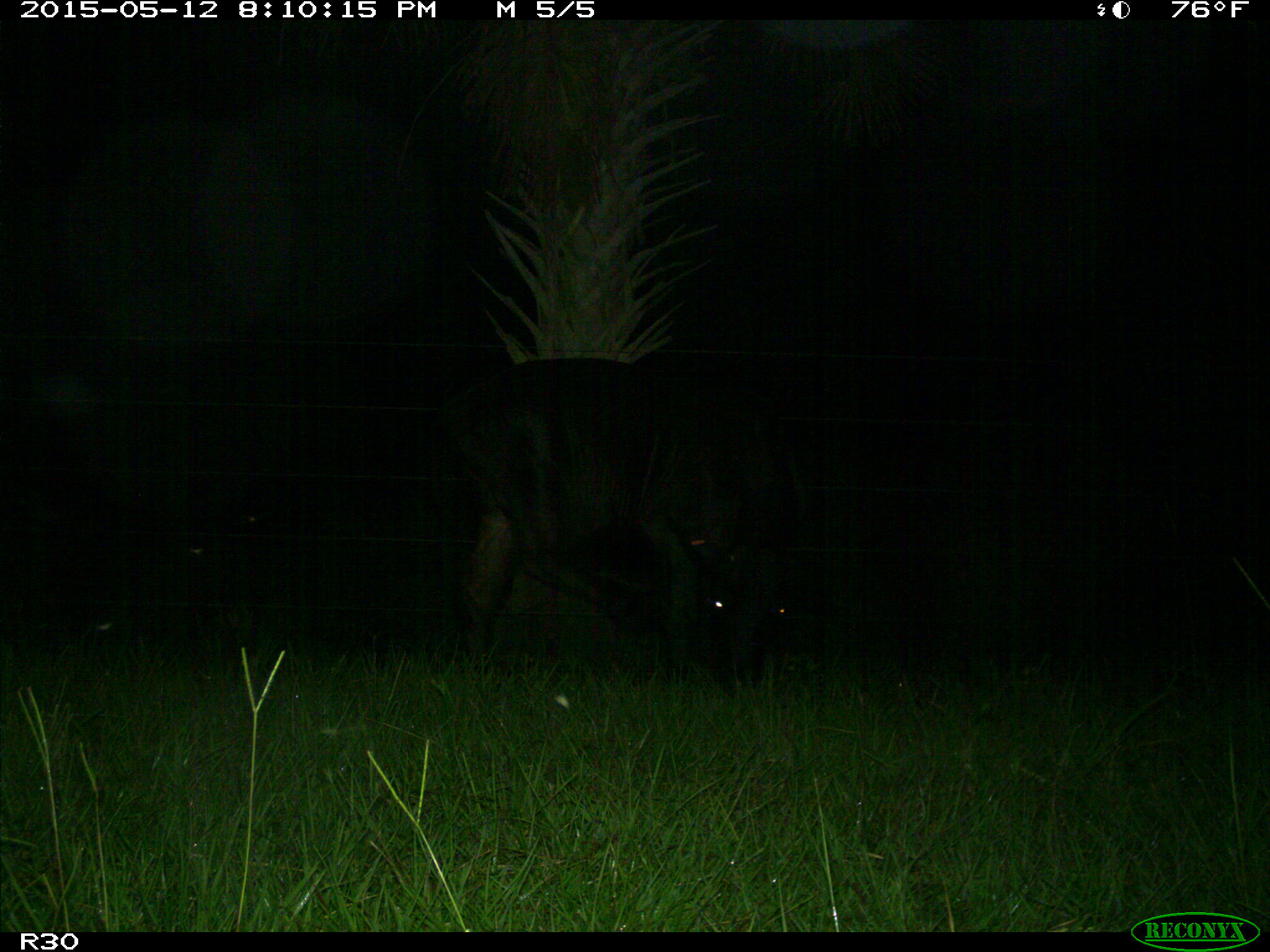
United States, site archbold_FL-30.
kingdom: Animalia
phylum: Chordata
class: Mammalia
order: Artiodactyla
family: Bovidae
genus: Bos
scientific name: Bos taurus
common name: domestic cow